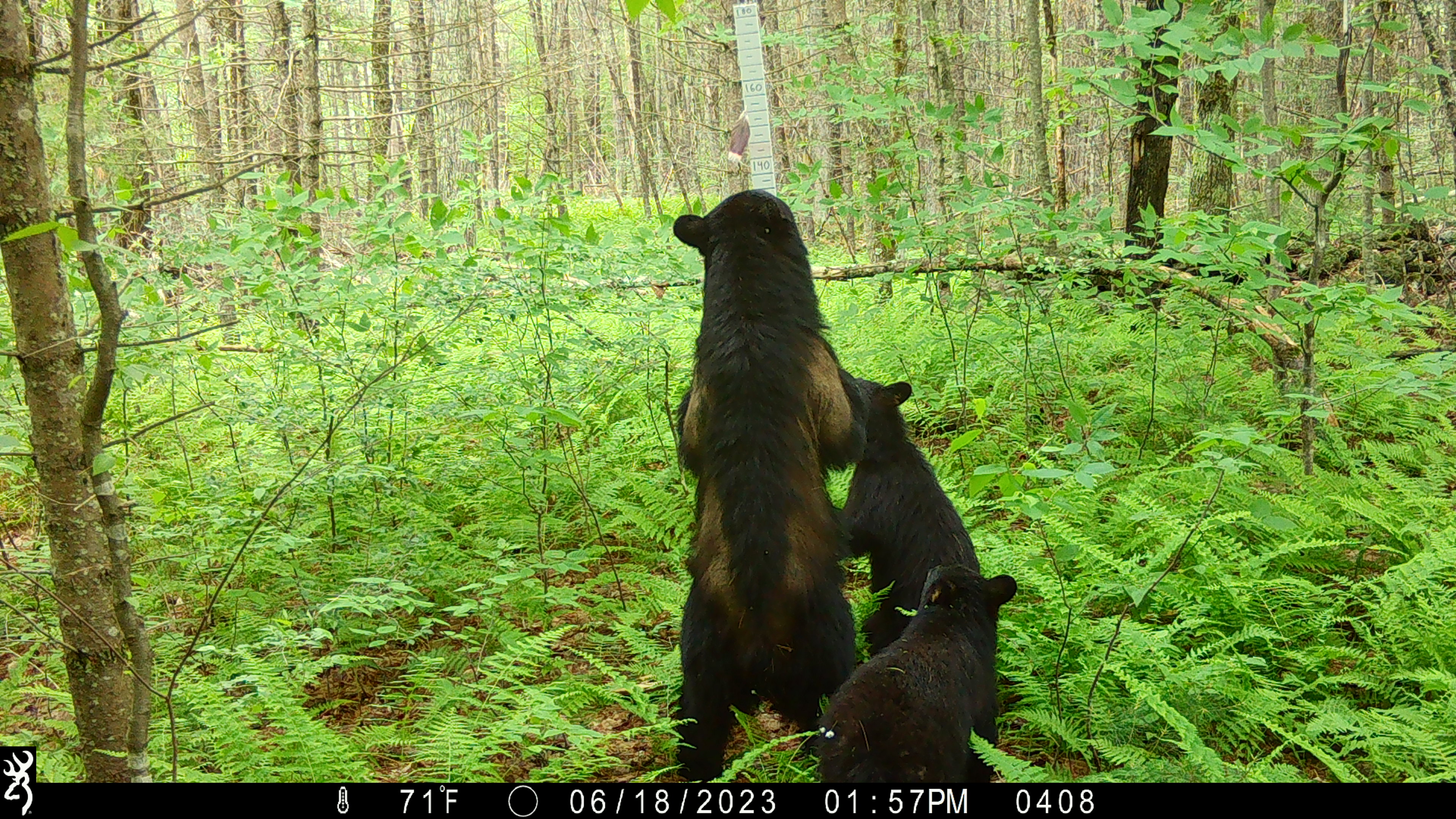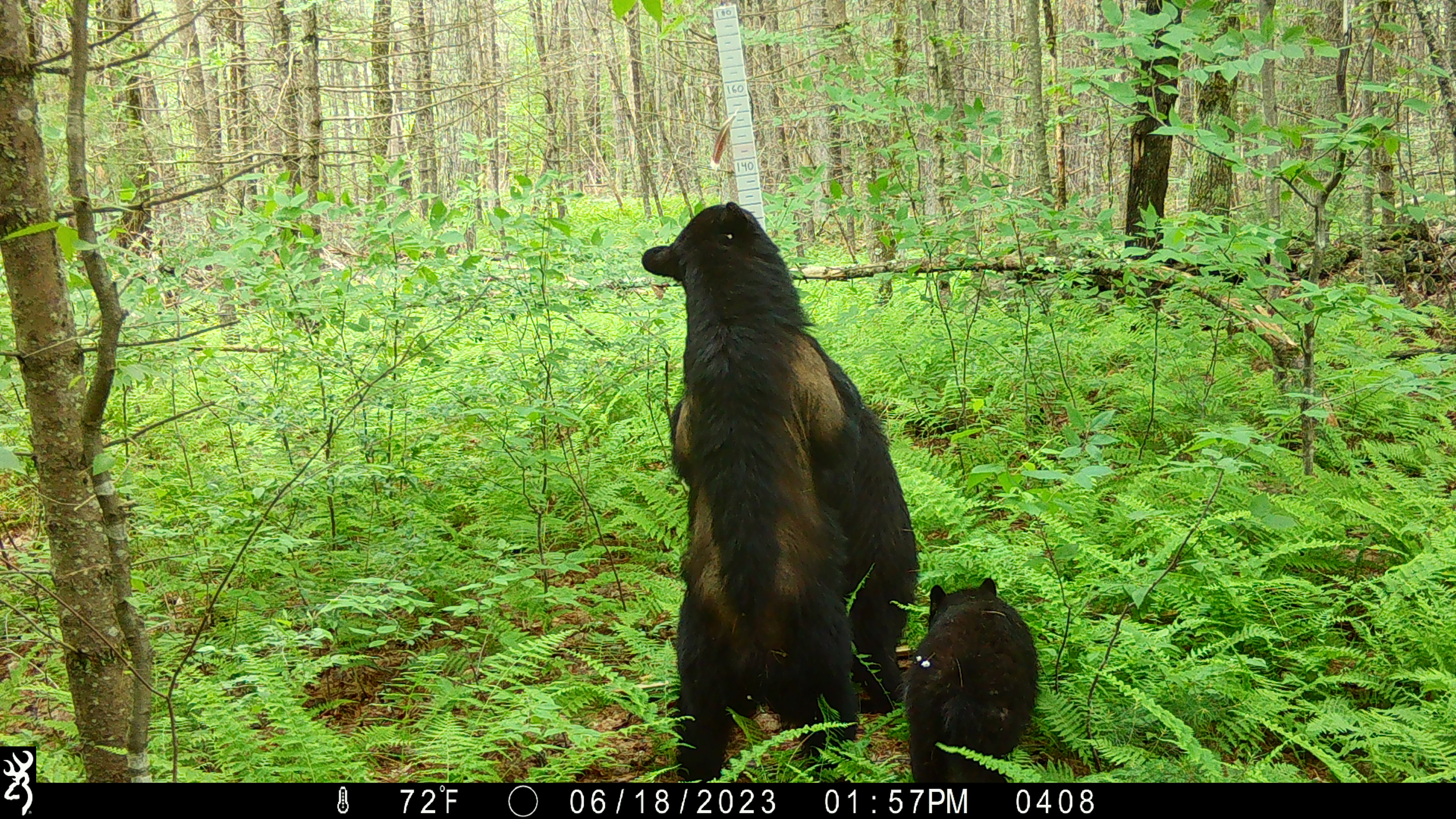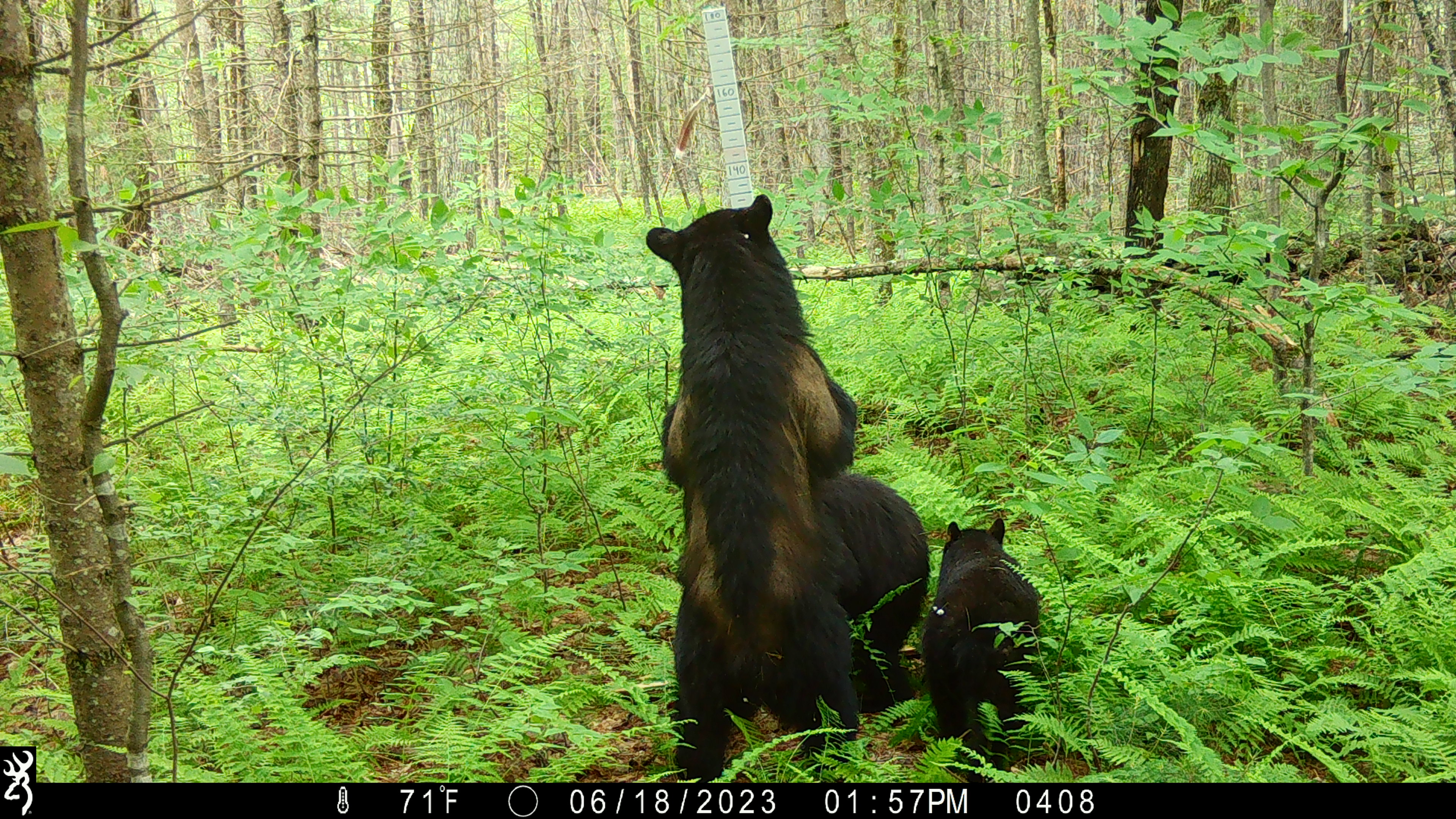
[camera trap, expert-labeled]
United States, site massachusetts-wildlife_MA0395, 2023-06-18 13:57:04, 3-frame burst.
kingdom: Animalia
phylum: Chordata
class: Mammalia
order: Carnivora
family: Ursidae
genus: Ursus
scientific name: Ursus americanus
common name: black bear